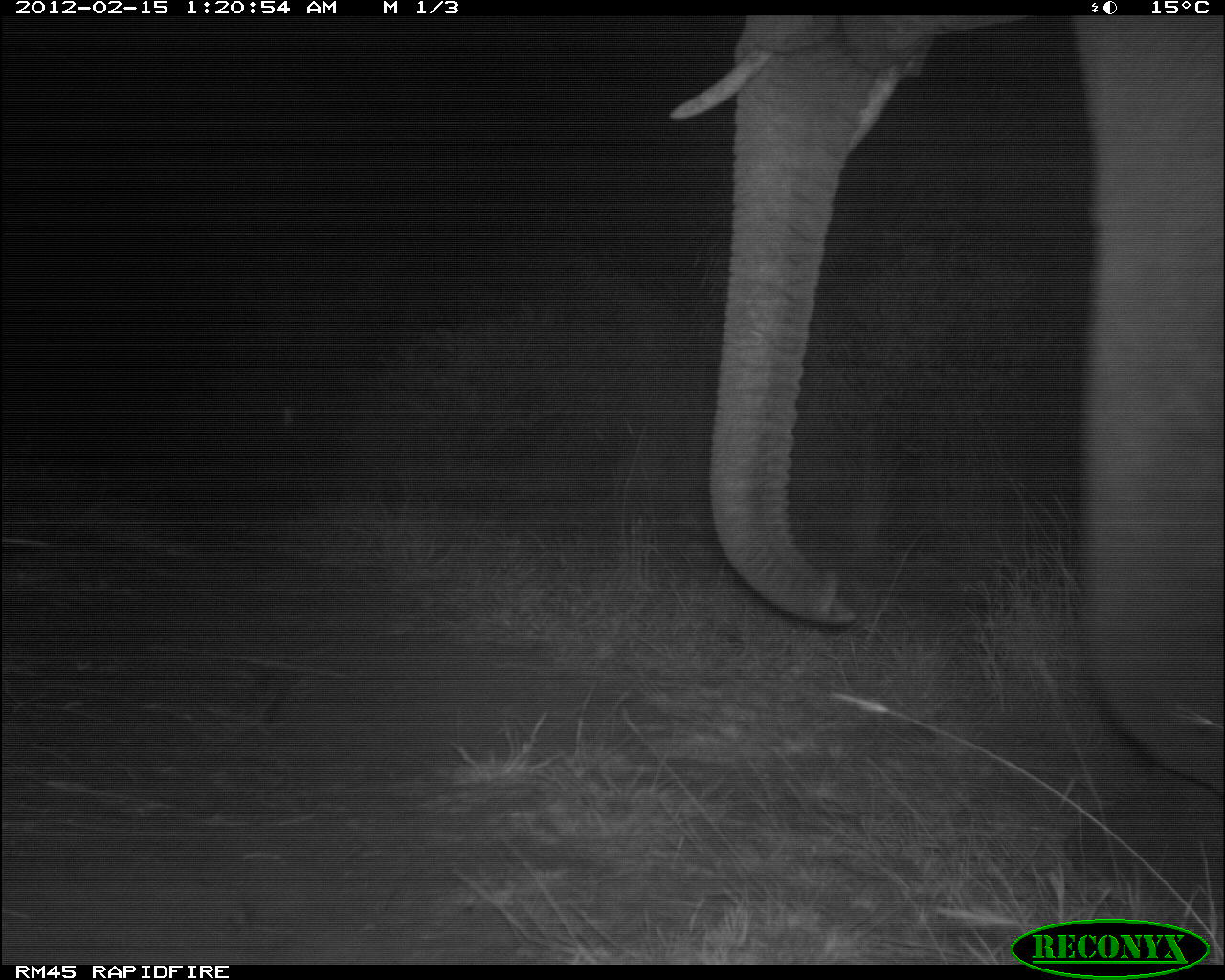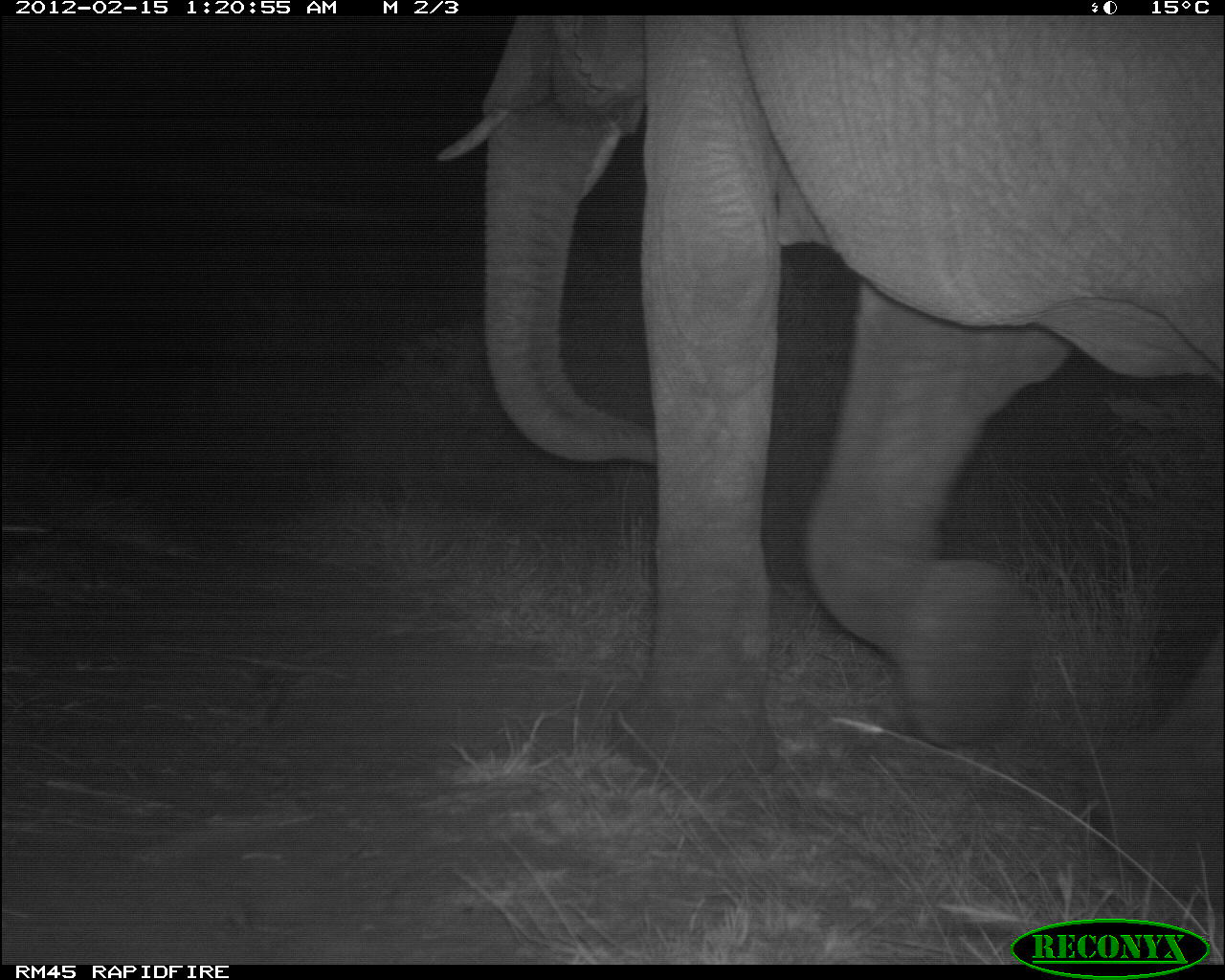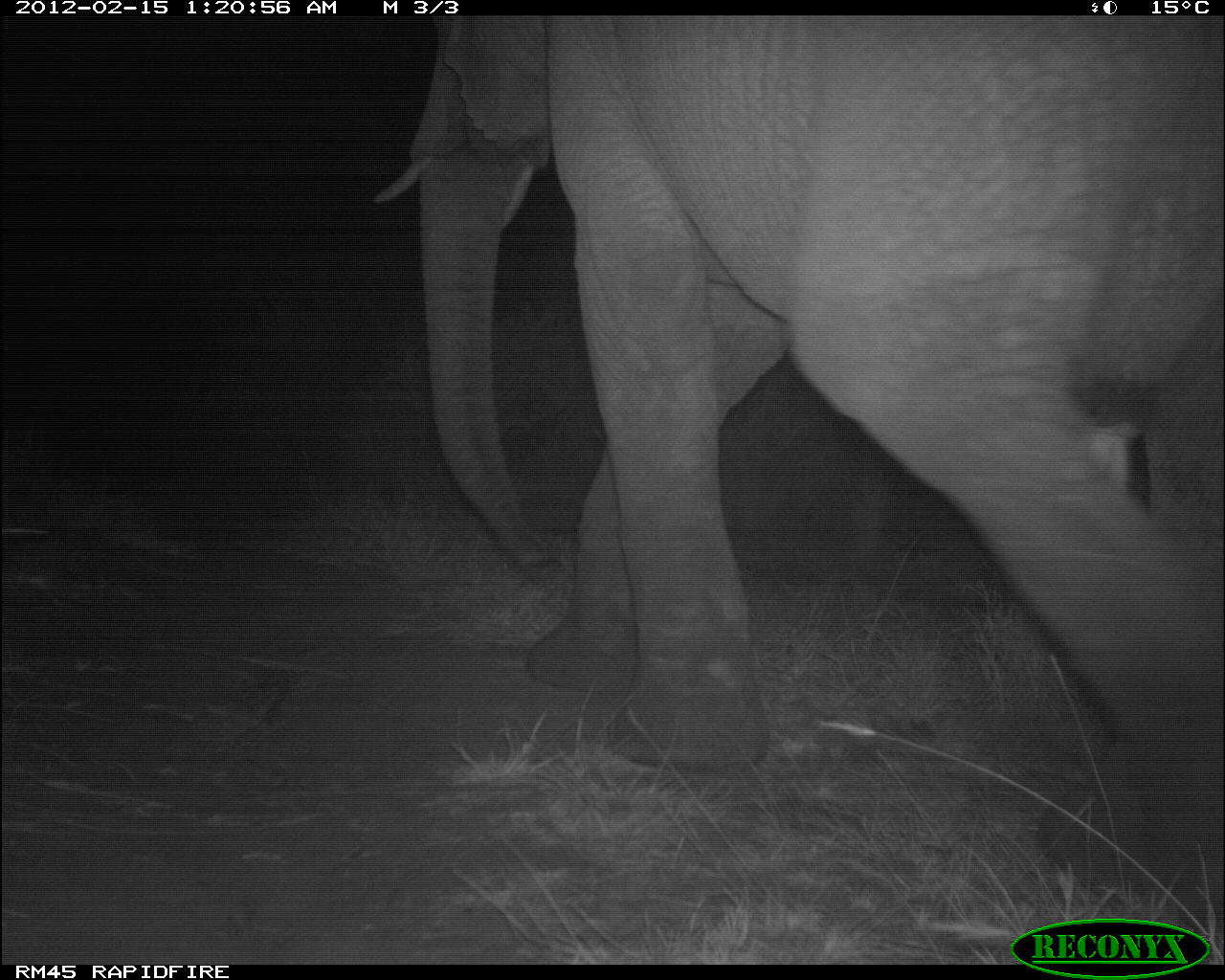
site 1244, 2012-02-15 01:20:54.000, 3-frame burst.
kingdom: Animalia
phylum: Chordata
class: Mammalia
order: Proboscidea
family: Elephantidae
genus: Loxodonta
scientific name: Loxodonta africana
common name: african bush elephant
Loxodonta africana (african bush elephant), count 1.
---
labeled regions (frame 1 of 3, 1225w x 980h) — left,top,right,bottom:
loxodonta africana: 661,15,1225,796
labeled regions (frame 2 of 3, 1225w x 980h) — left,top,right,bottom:
loxodonta africana: 430,15,1225,903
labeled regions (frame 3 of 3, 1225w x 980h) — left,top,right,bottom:
loxodonta africana: 367,15,1222,929